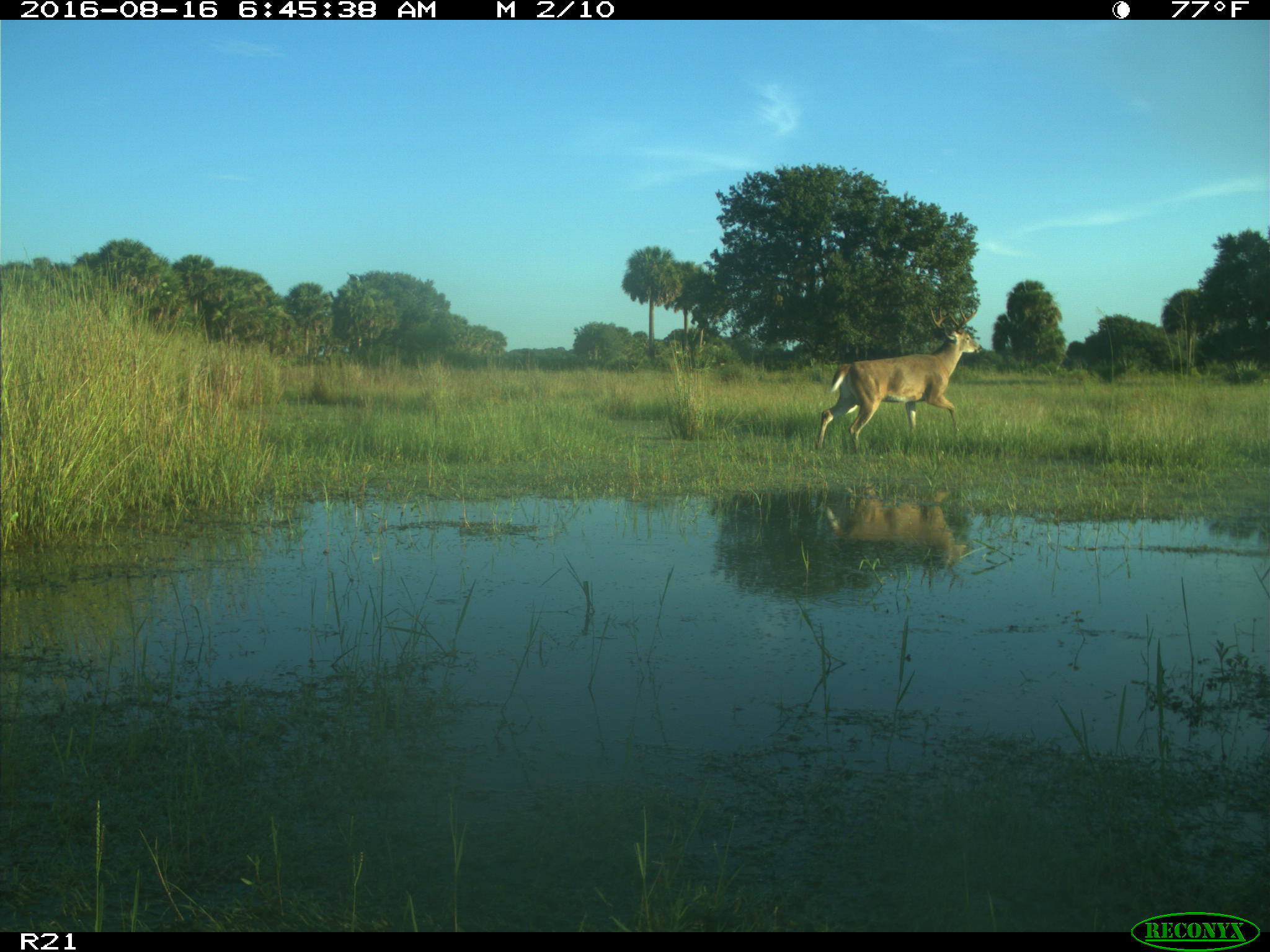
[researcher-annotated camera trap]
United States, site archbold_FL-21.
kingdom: Animalia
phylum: Chordata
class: Mammalia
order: Artiodactyla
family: Cervidae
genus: Odocoileus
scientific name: Odocoileus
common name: deer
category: unidentified deer